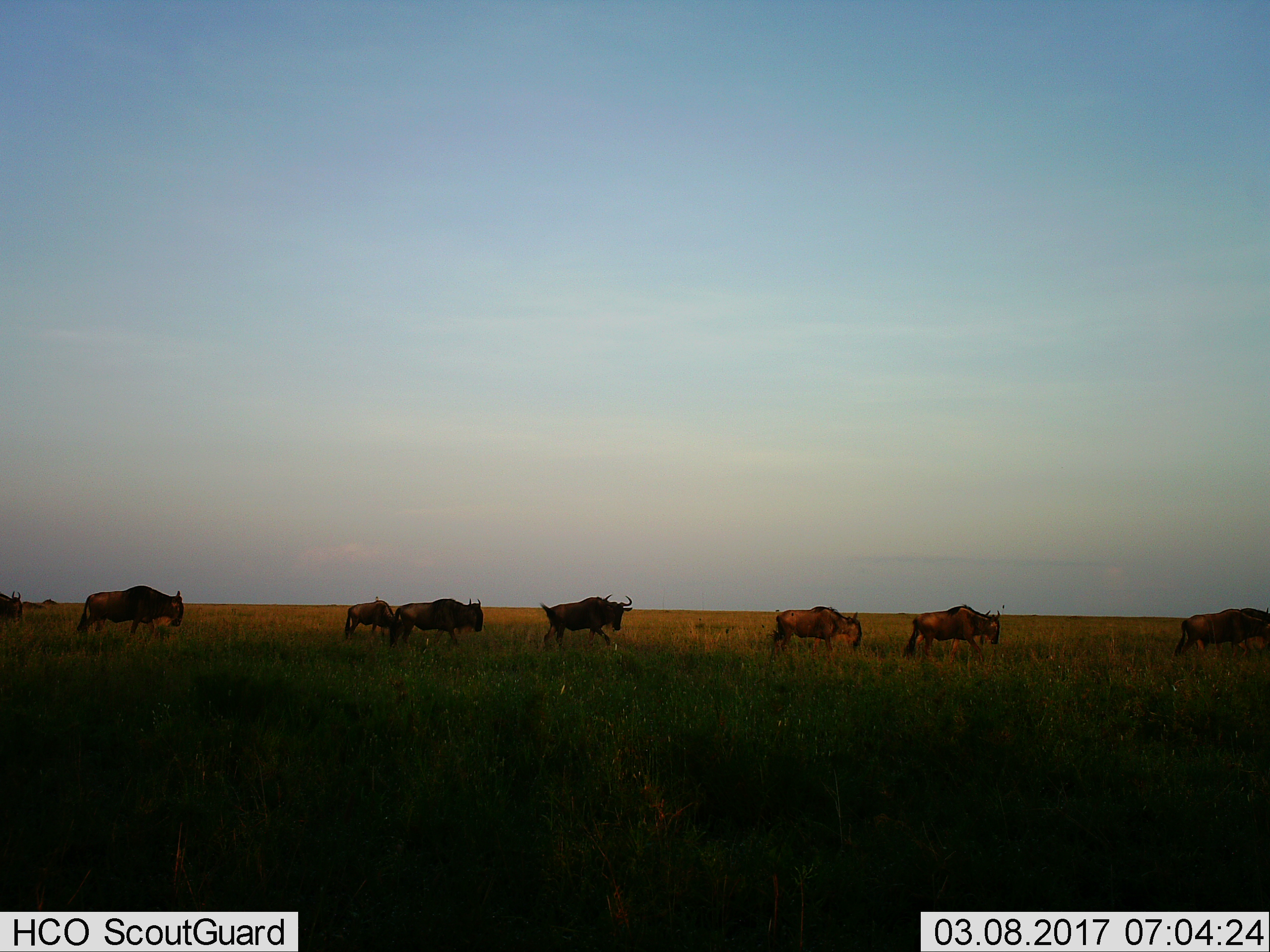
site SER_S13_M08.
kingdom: Animalia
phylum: Chordata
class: Mammalia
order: Artiodactyla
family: Bovidae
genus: Connochaetes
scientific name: Connochaetes taurinus taurinus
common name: blue wildebeest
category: wildebeestblue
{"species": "wildebeestblue (blue wildebeest) (Connochaetes taurinus taurinus)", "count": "8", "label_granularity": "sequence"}